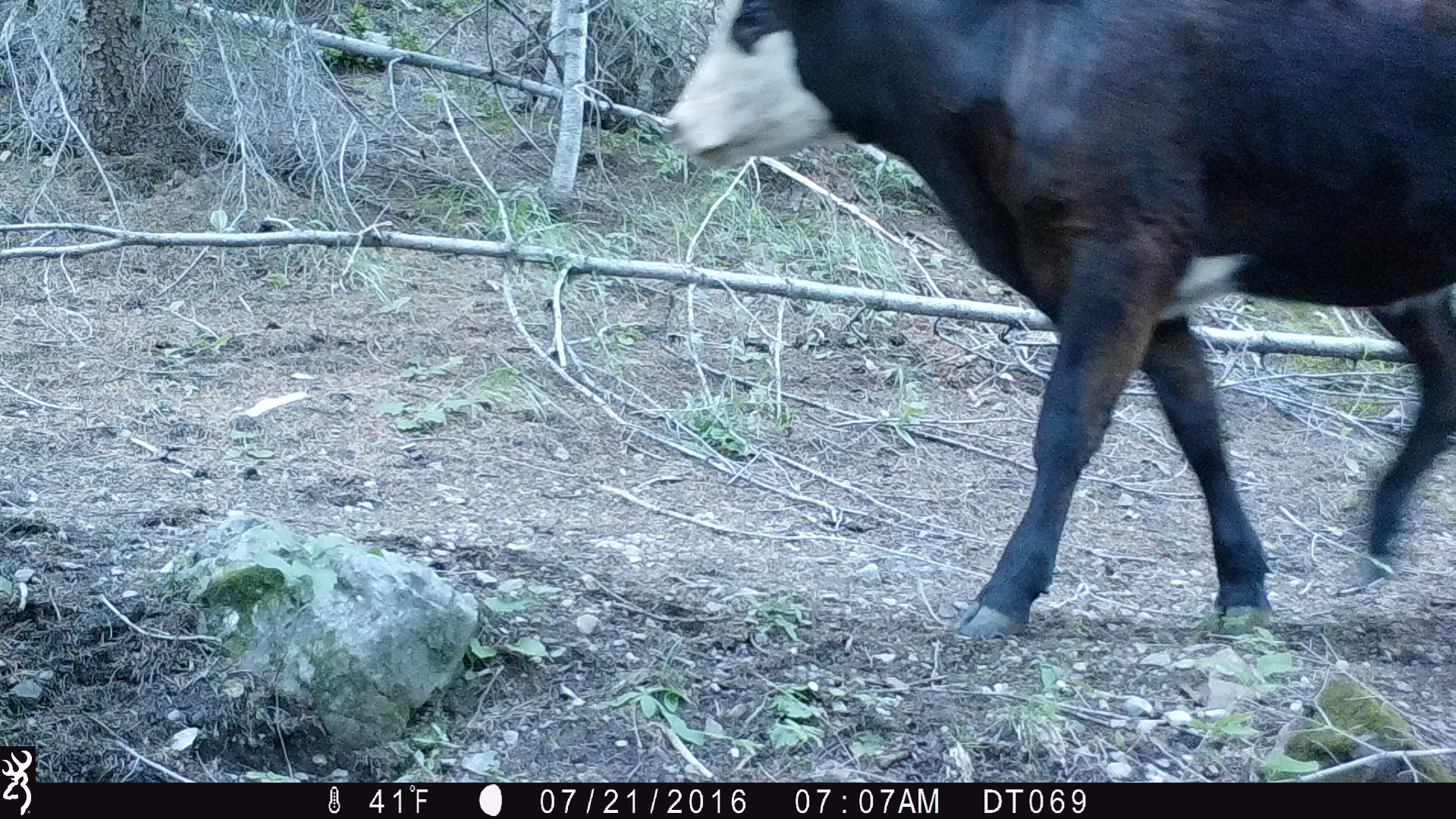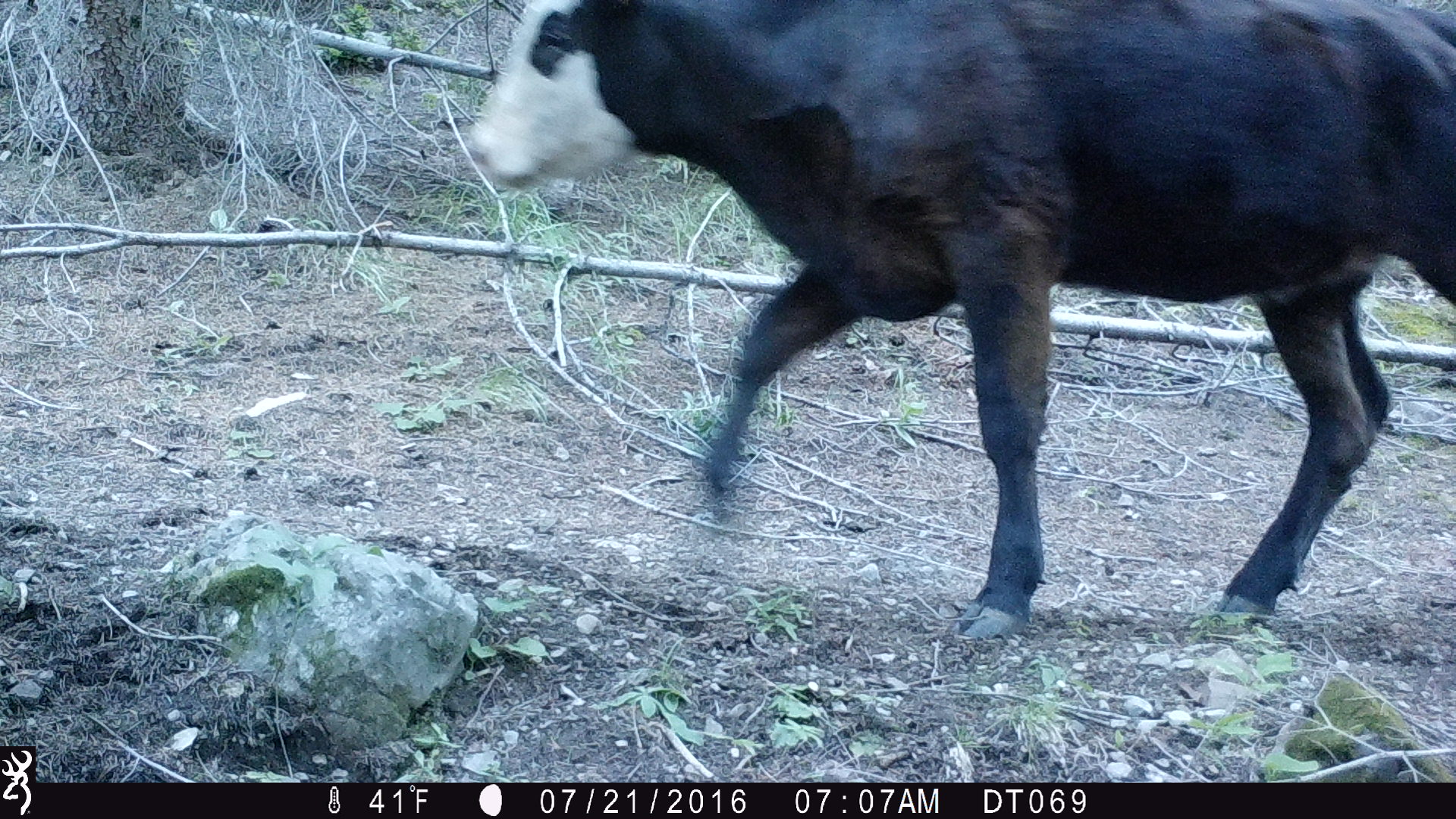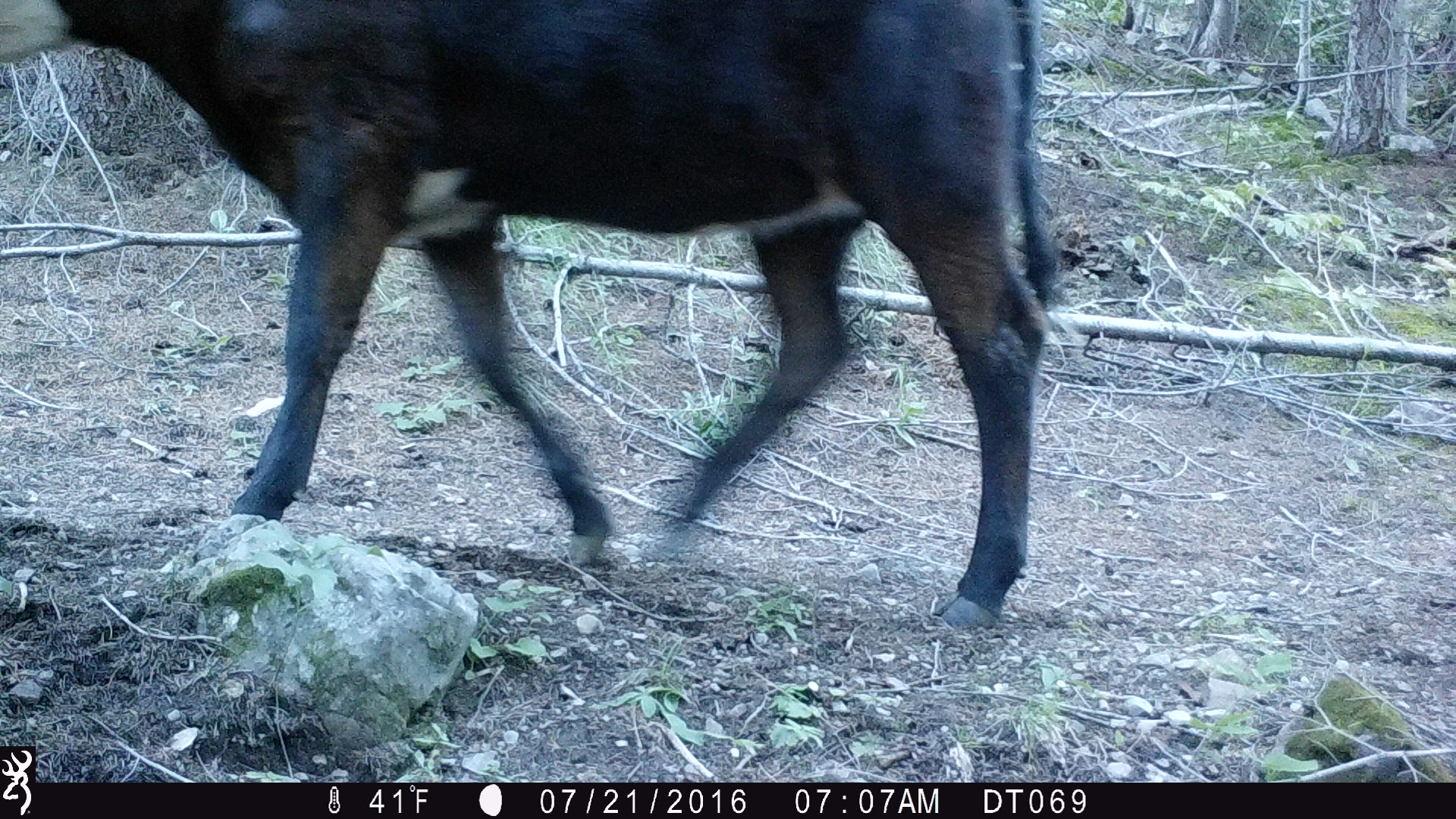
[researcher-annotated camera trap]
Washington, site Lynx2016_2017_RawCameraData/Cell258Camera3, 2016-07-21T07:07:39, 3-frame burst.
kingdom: Animalia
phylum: Chordata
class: Mammalia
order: Artiodactyla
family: Bovidae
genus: Bos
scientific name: Bos taurus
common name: domestic cattle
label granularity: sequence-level